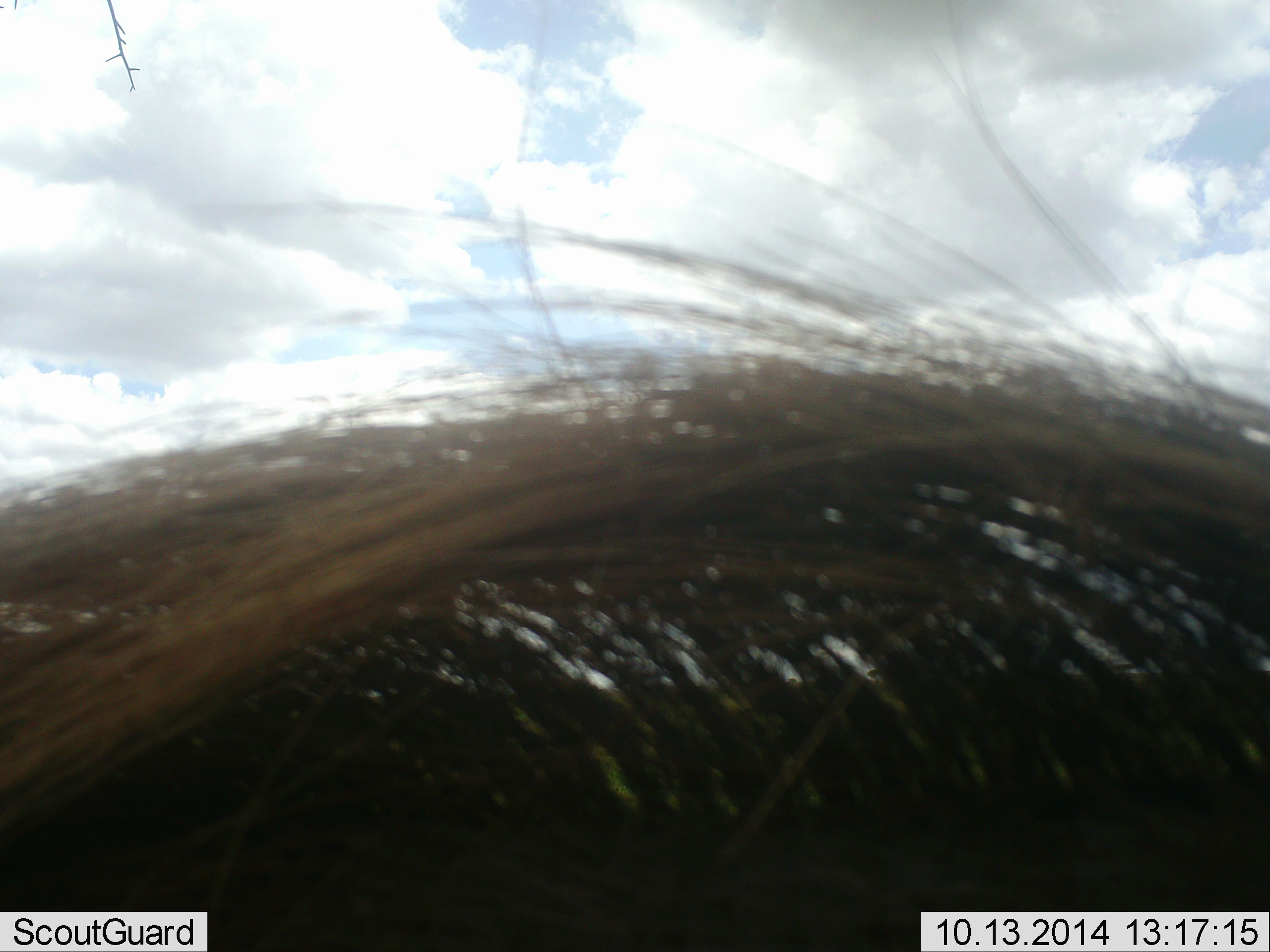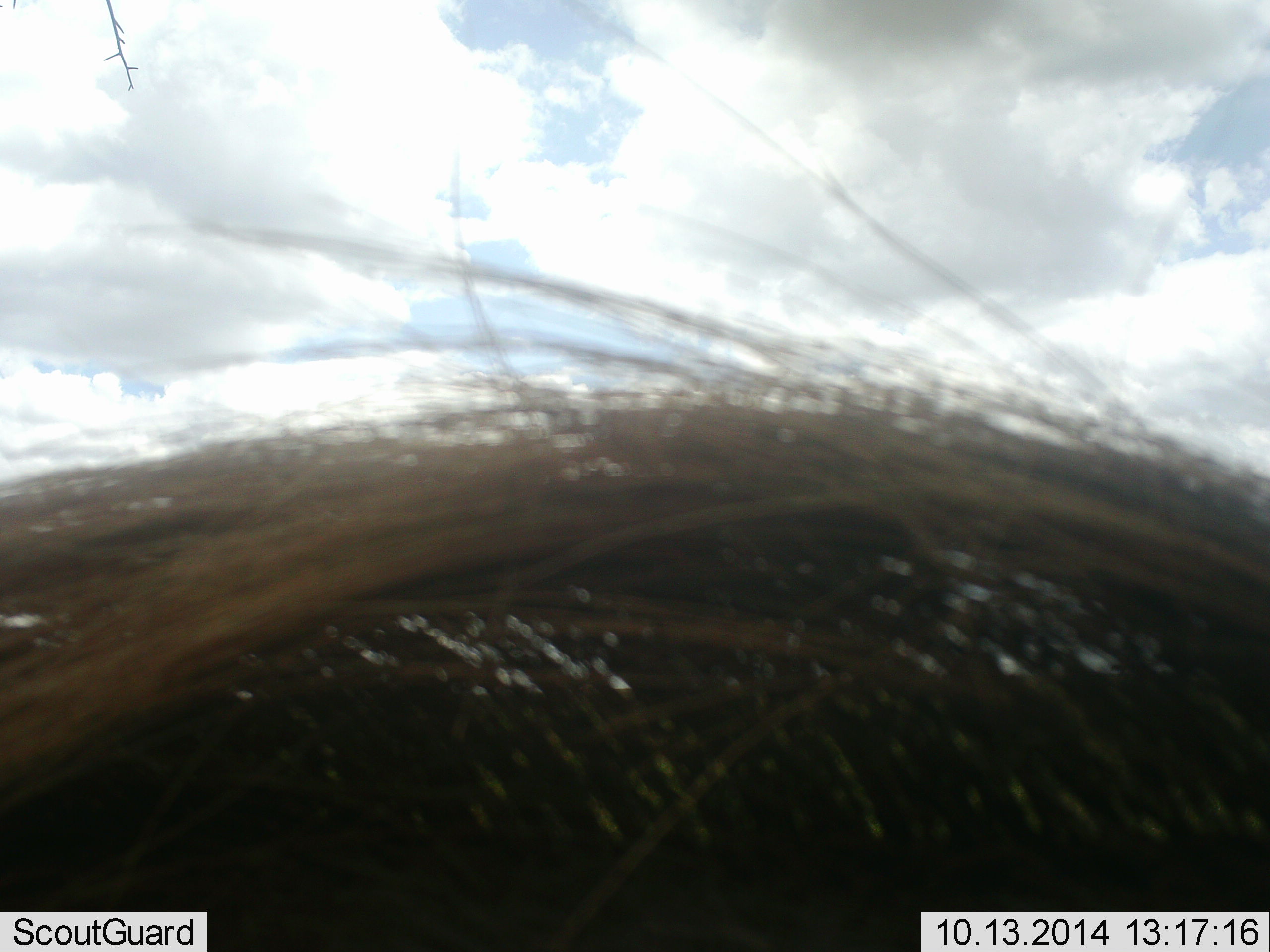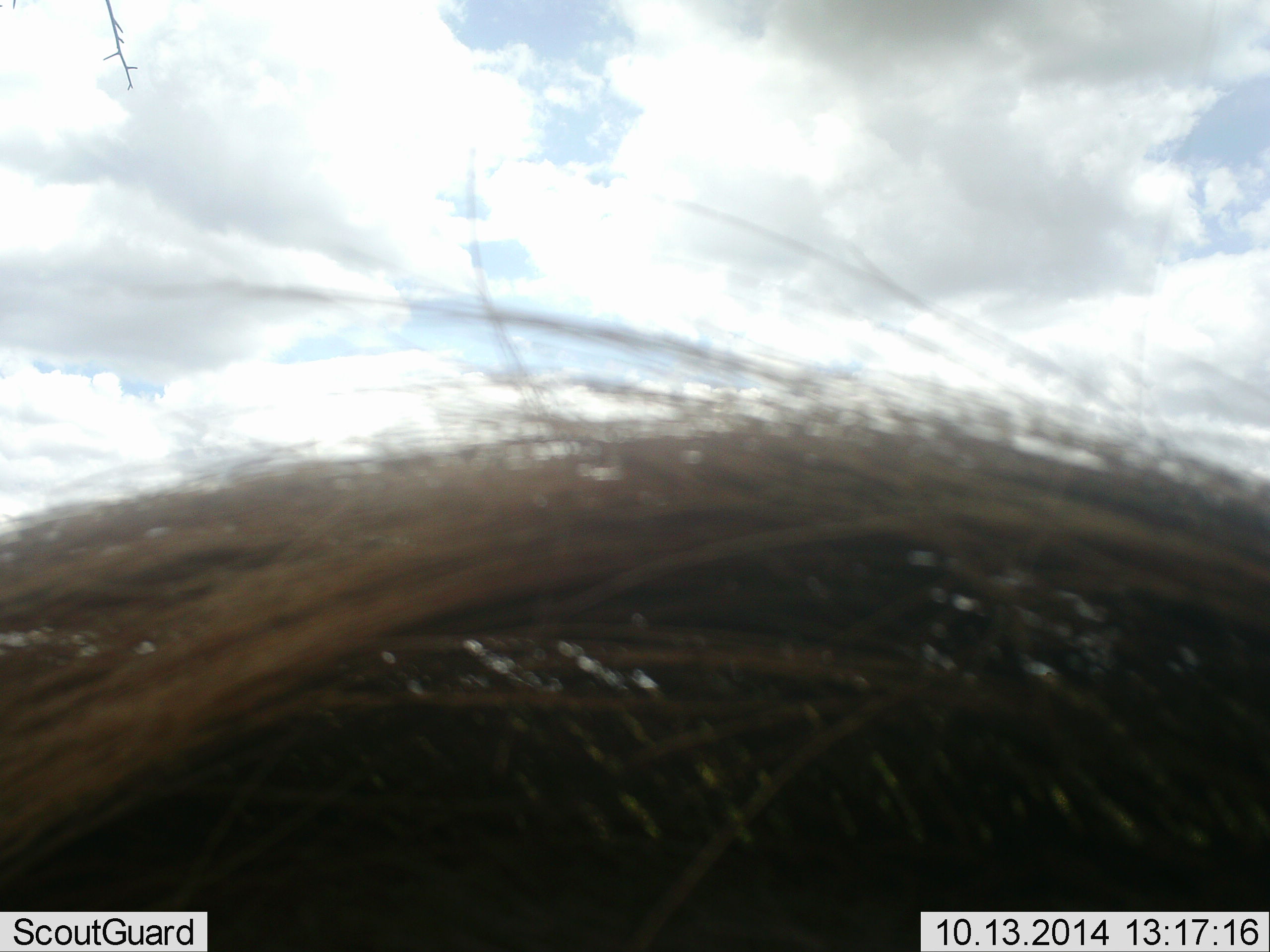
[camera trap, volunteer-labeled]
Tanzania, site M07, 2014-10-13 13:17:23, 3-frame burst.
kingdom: Animalia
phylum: Chordata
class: Mammalia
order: Artiodactyla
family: Bovidae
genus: Connochaetes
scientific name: Connochaetes taurinus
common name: blue wildebeest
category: wildebeest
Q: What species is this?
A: Wildebeest (blue wildebeest) (Connochaetes taurinus).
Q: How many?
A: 1.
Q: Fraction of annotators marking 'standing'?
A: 90%.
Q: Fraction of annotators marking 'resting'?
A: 10%.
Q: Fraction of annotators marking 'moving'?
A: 0%.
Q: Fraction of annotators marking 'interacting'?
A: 0%.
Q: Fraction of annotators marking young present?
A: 0%.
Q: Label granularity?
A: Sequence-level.